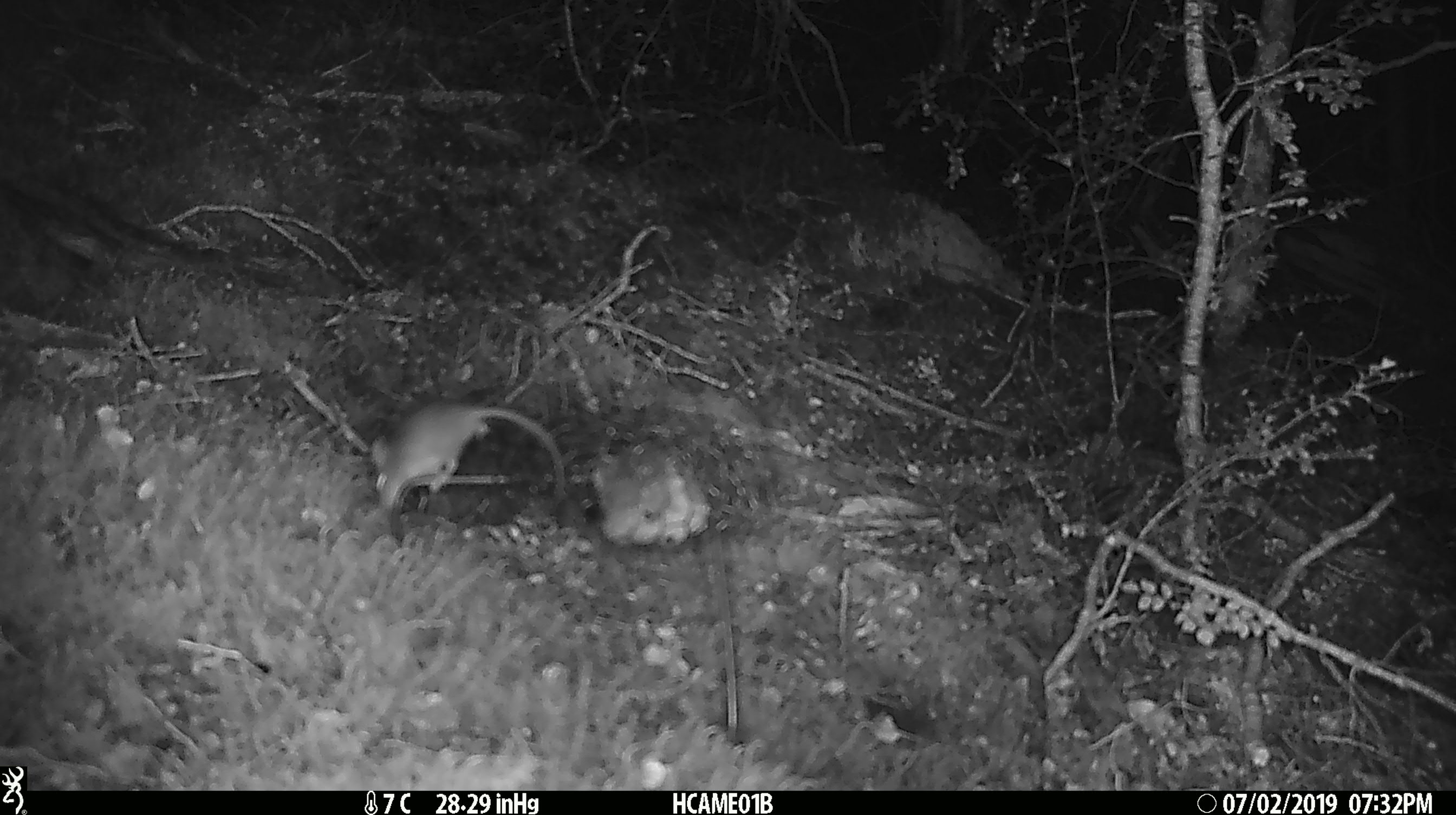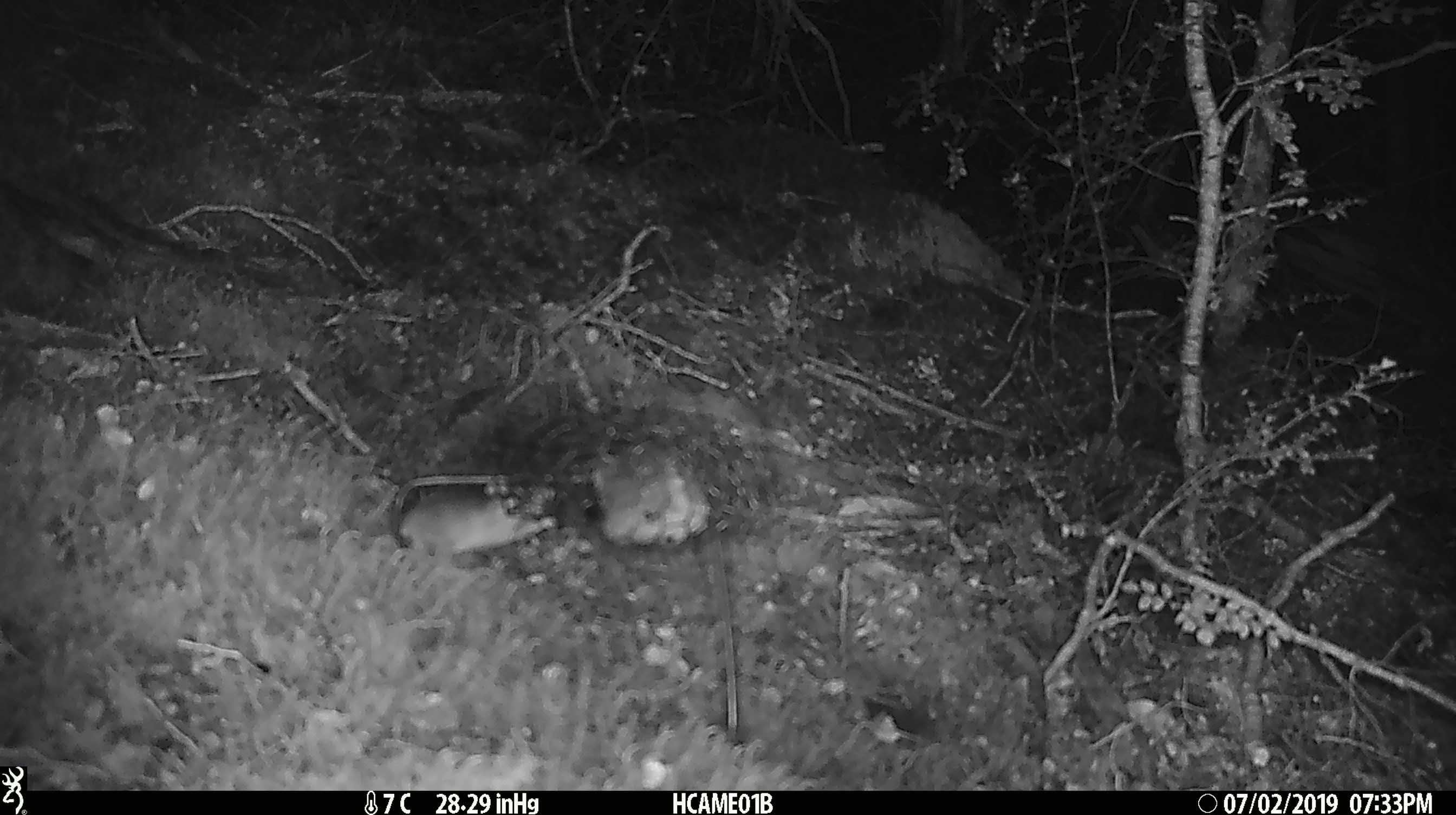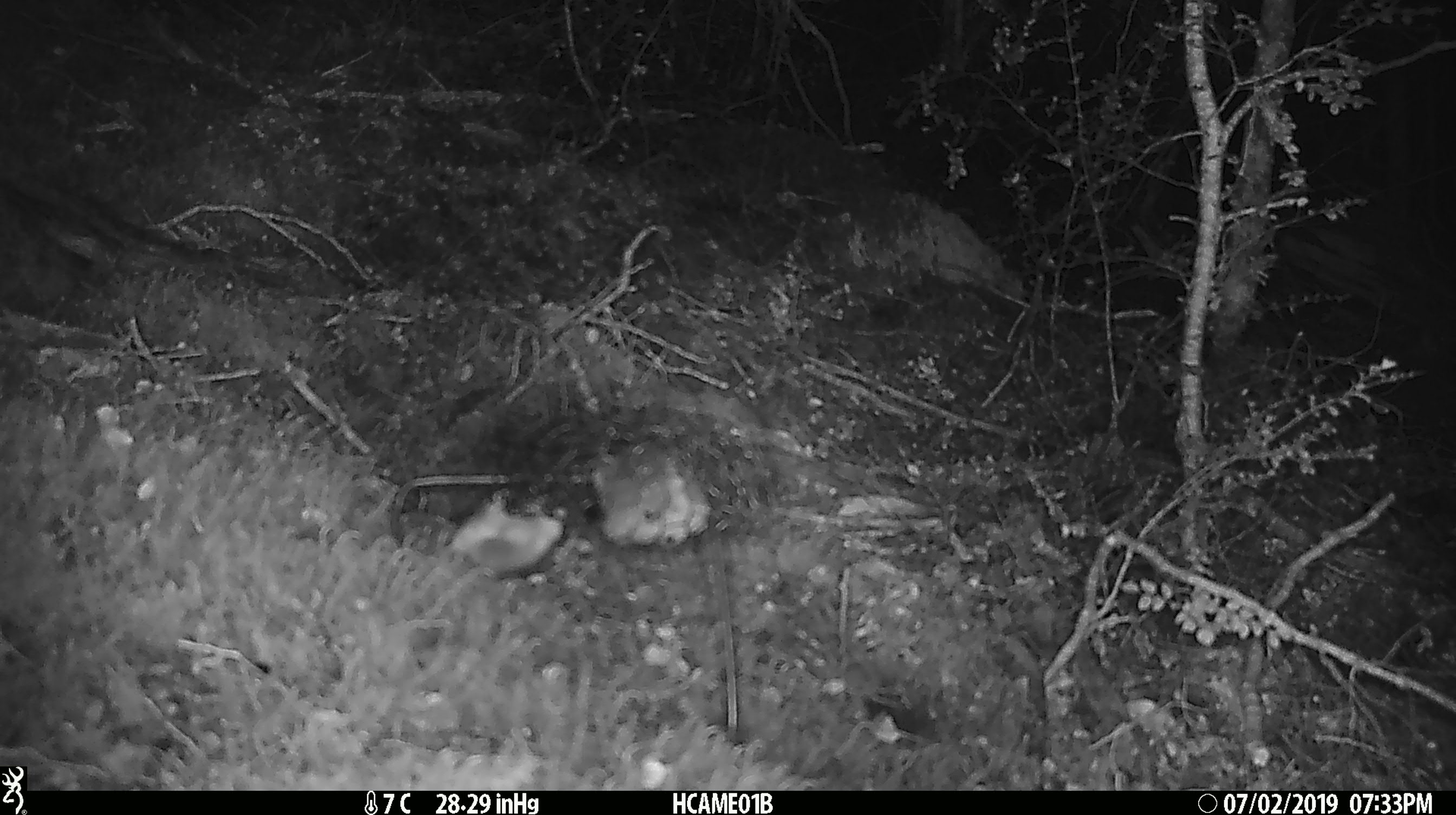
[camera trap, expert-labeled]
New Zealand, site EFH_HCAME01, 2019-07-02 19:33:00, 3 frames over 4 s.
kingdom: Animalia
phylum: Chordata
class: Mammalia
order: Rodentia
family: Muridae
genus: Mus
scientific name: Mus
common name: mouse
Mouse (Mus).